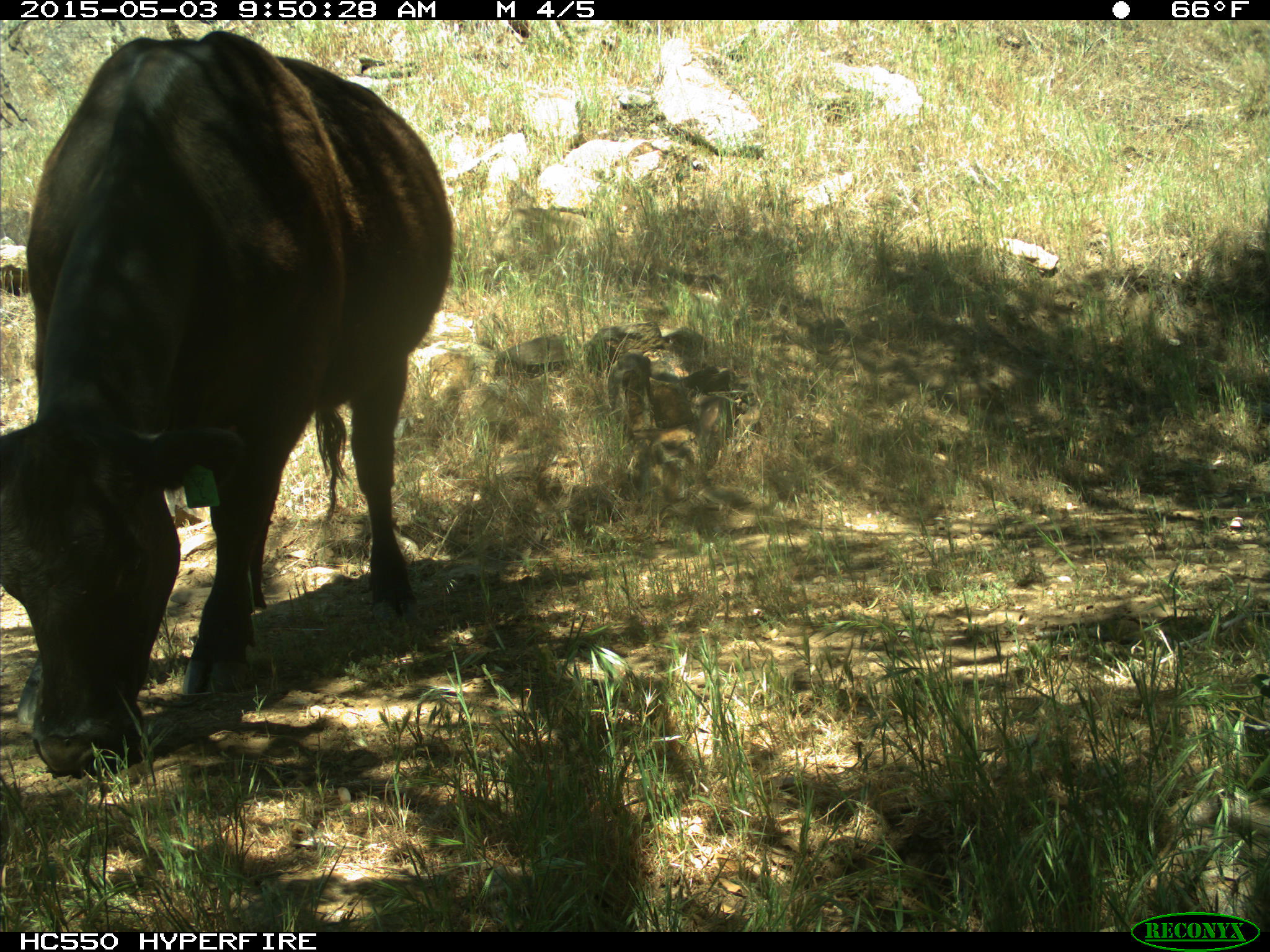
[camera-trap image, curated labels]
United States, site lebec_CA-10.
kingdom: Animalia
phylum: Chordata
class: Mammalia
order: Artiodactyla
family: Bovidae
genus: Bos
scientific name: Bos taurus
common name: domestic cow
Bos taurus (domestic cow).